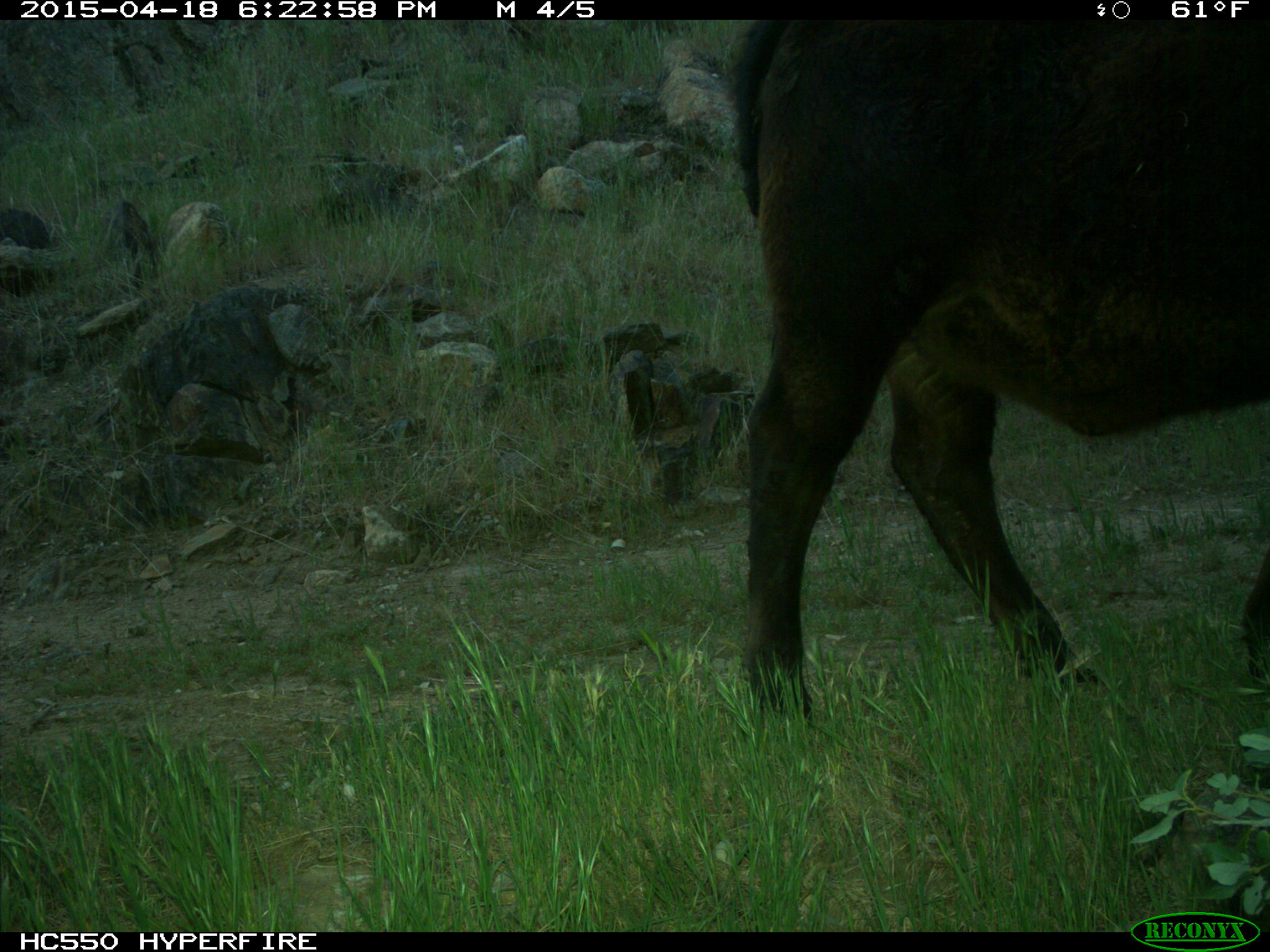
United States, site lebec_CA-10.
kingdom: Animalia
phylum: Chordata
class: Mammalia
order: Artiodactyla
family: Bovidae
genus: Bos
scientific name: Bos taurus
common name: domestic cow